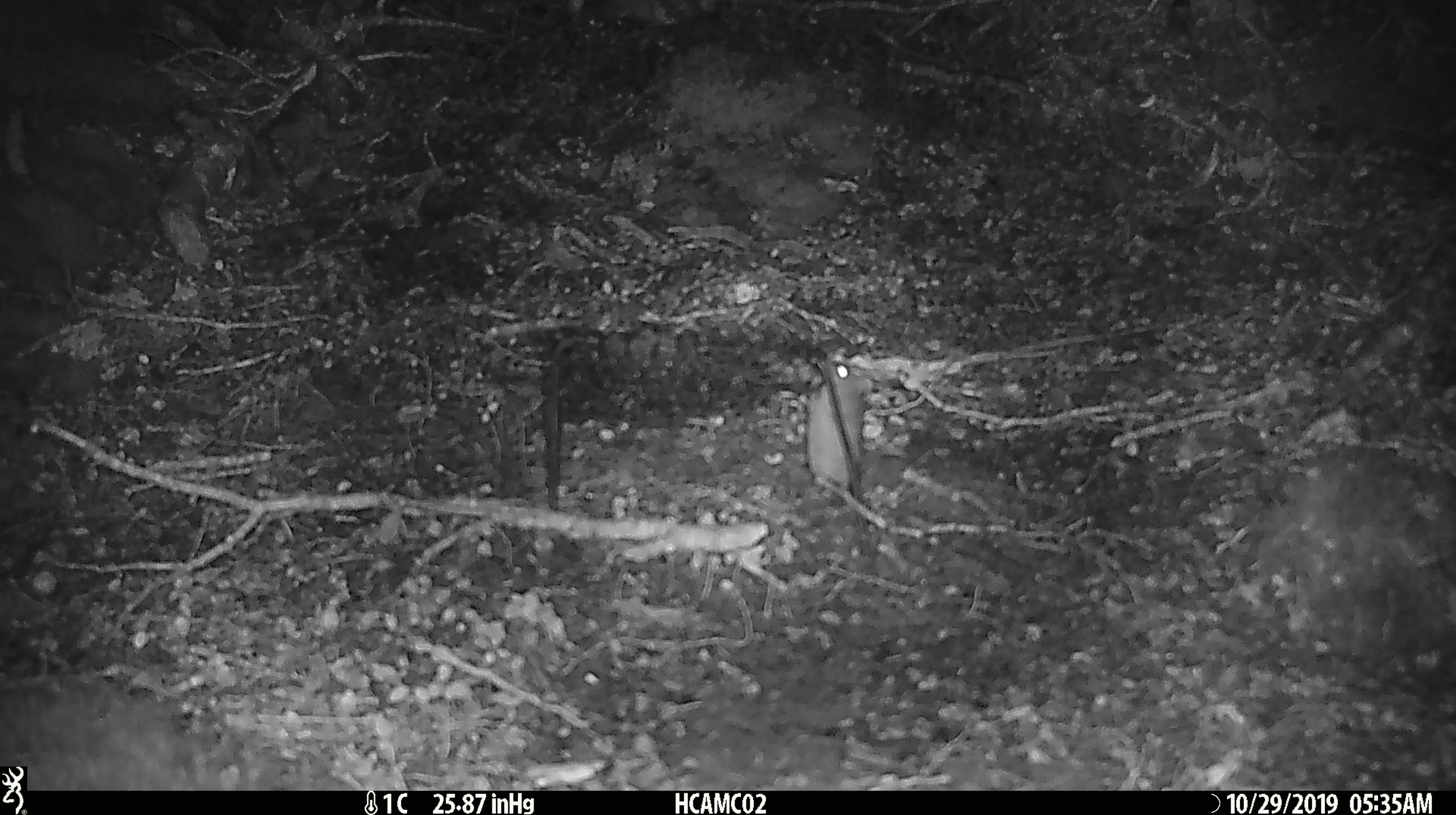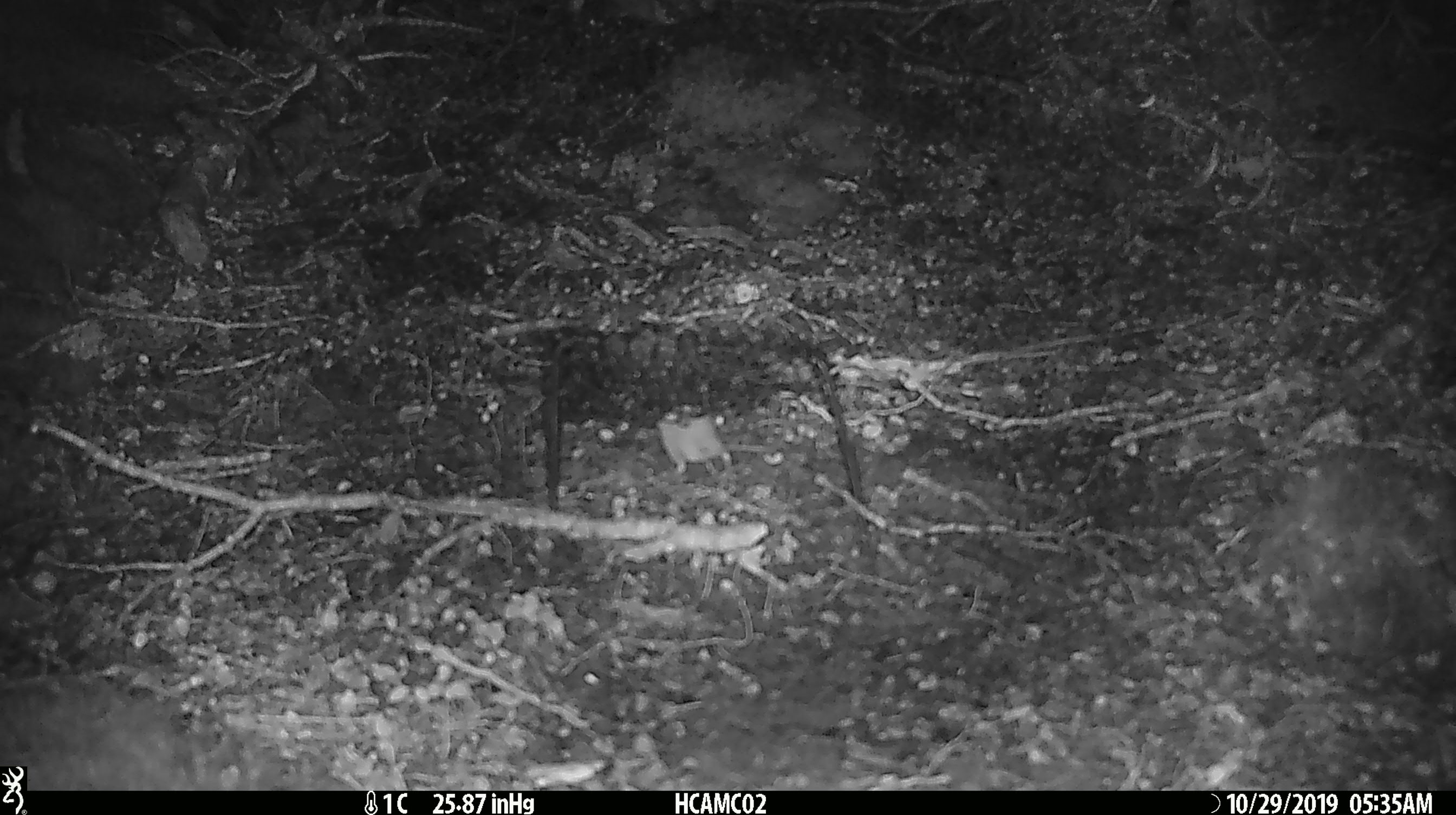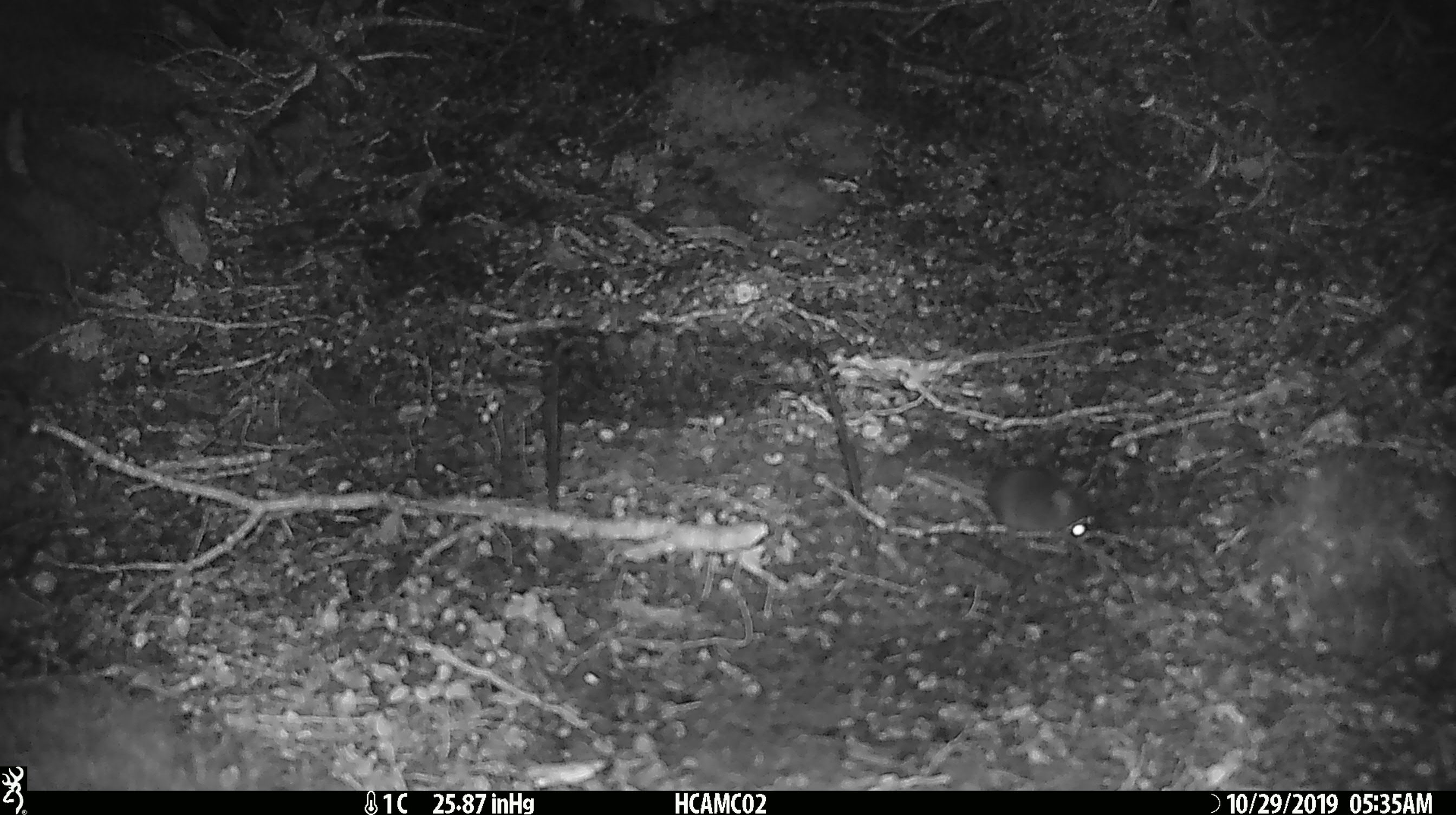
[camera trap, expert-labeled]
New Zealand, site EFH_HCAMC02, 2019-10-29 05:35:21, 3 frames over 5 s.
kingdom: Animalia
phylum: Chordata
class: Mammalia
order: Rodentia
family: Muridae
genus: Mus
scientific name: Mus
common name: mouse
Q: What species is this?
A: Mouse (Mus).